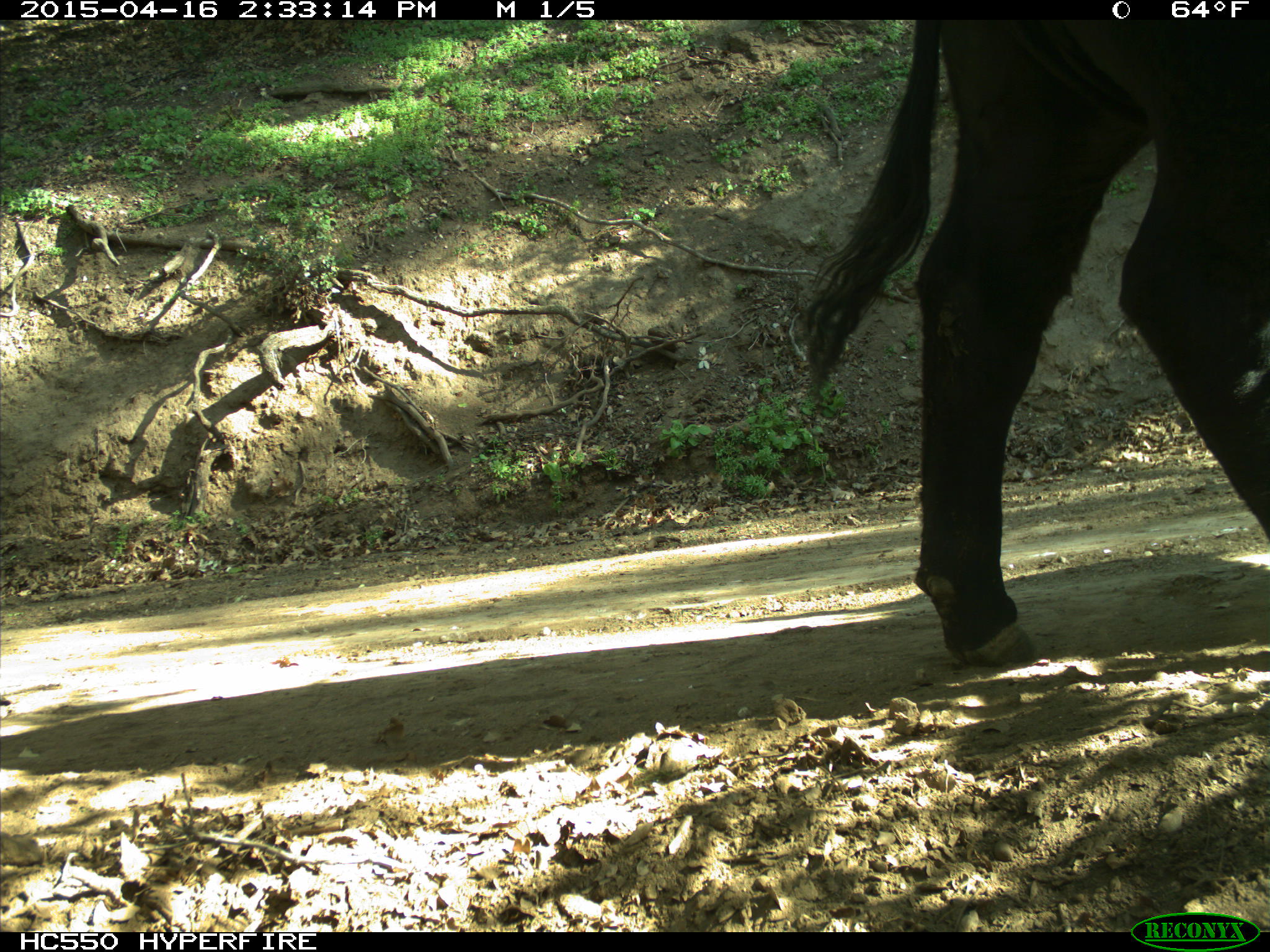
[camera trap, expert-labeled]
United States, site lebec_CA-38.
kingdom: Animalia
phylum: Chordata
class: Mammalia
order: Artiodactyla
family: Bovidae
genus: Bos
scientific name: Bos taurus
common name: domestic cow